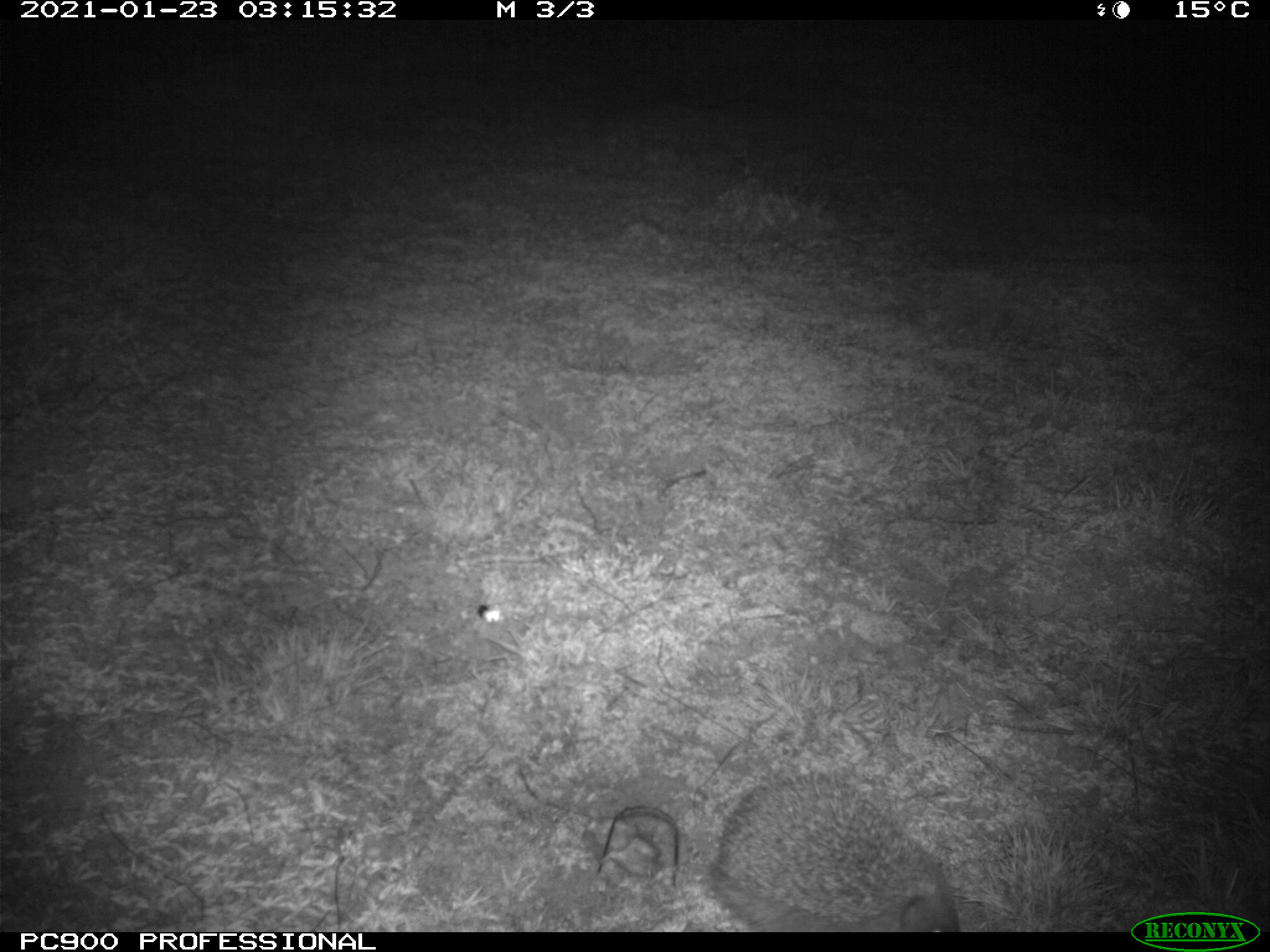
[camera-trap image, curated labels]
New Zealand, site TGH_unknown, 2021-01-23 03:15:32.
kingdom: Animalia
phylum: Chordata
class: Mammalia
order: Eulipotyphla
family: Erinaceidae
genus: Erinaceus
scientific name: Erinaceus europaeus europaeus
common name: european hedgehog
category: hedgehog